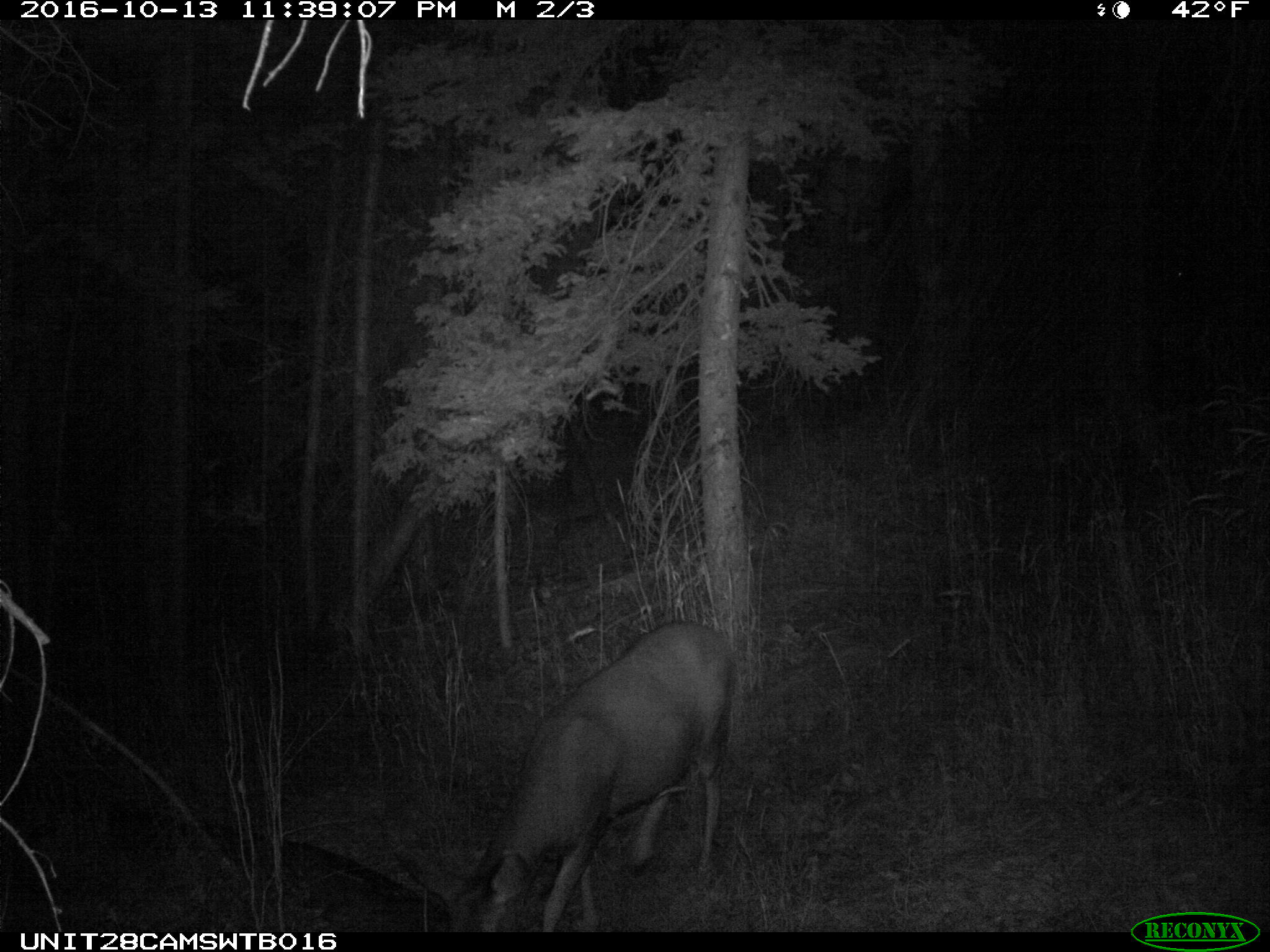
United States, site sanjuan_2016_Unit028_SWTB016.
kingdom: Animalia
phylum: Chordata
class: Mammalia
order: Artiodactyla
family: Cervidae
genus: Odocoileus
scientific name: Odocoileus hemionus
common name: mule deer